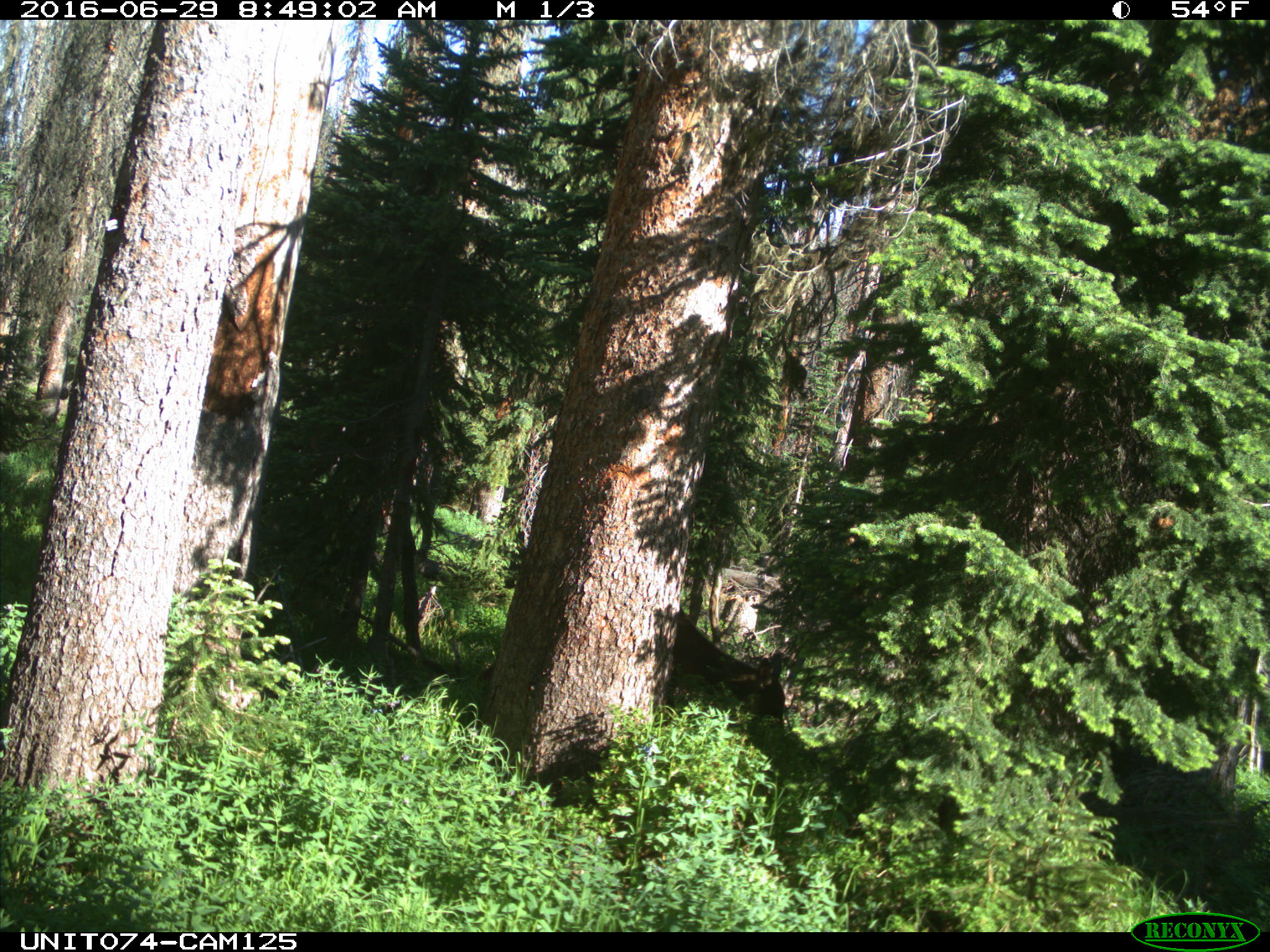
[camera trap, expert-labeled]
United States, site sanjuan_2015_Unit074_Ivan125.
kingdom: Animalia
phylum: Chordata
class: Mammalia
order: Artiodactyla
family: Cervidae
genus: Cervus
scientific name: Cervus elaphus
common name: red deer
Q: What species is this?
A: Cervus elaphus (red deer).